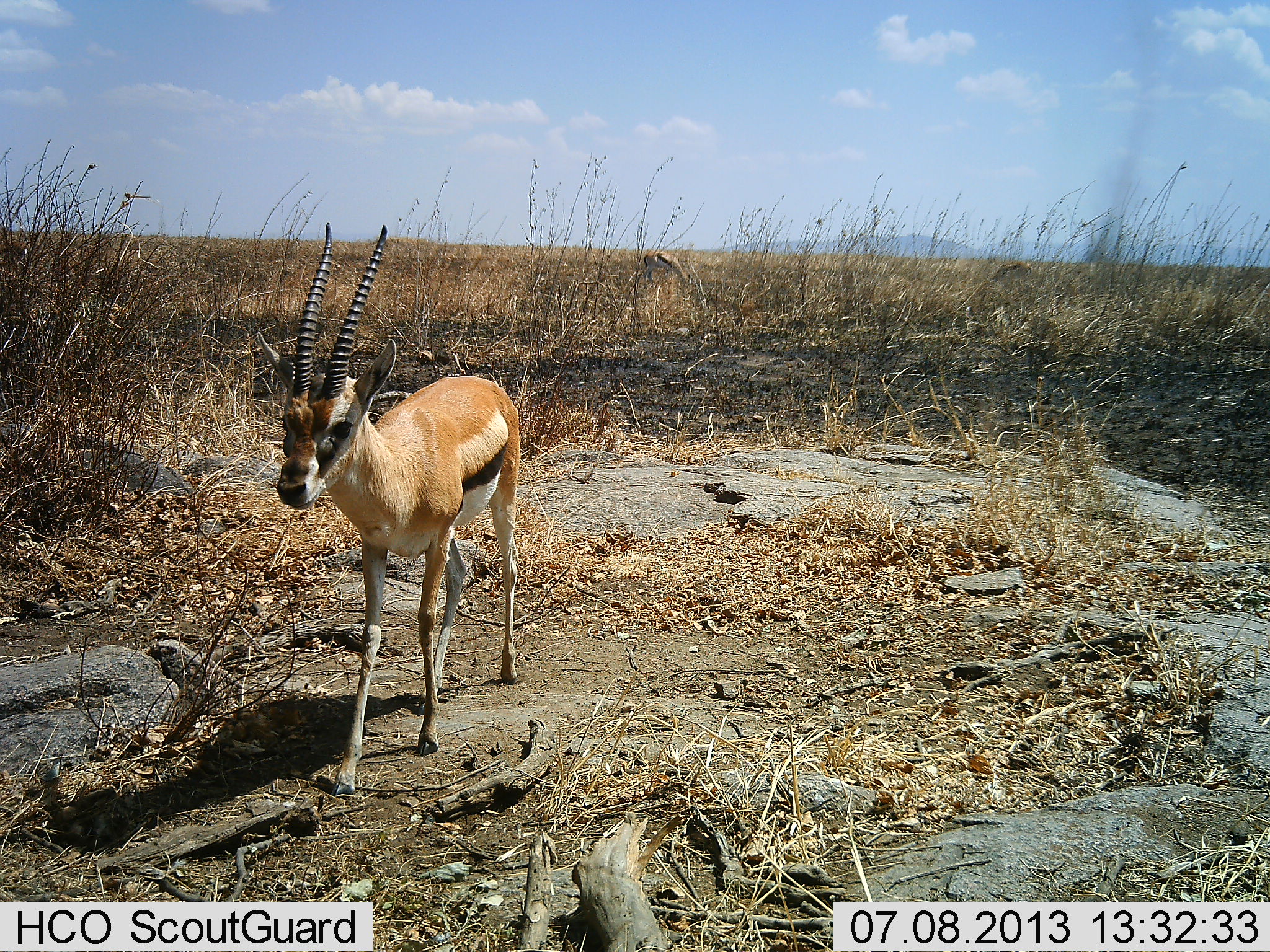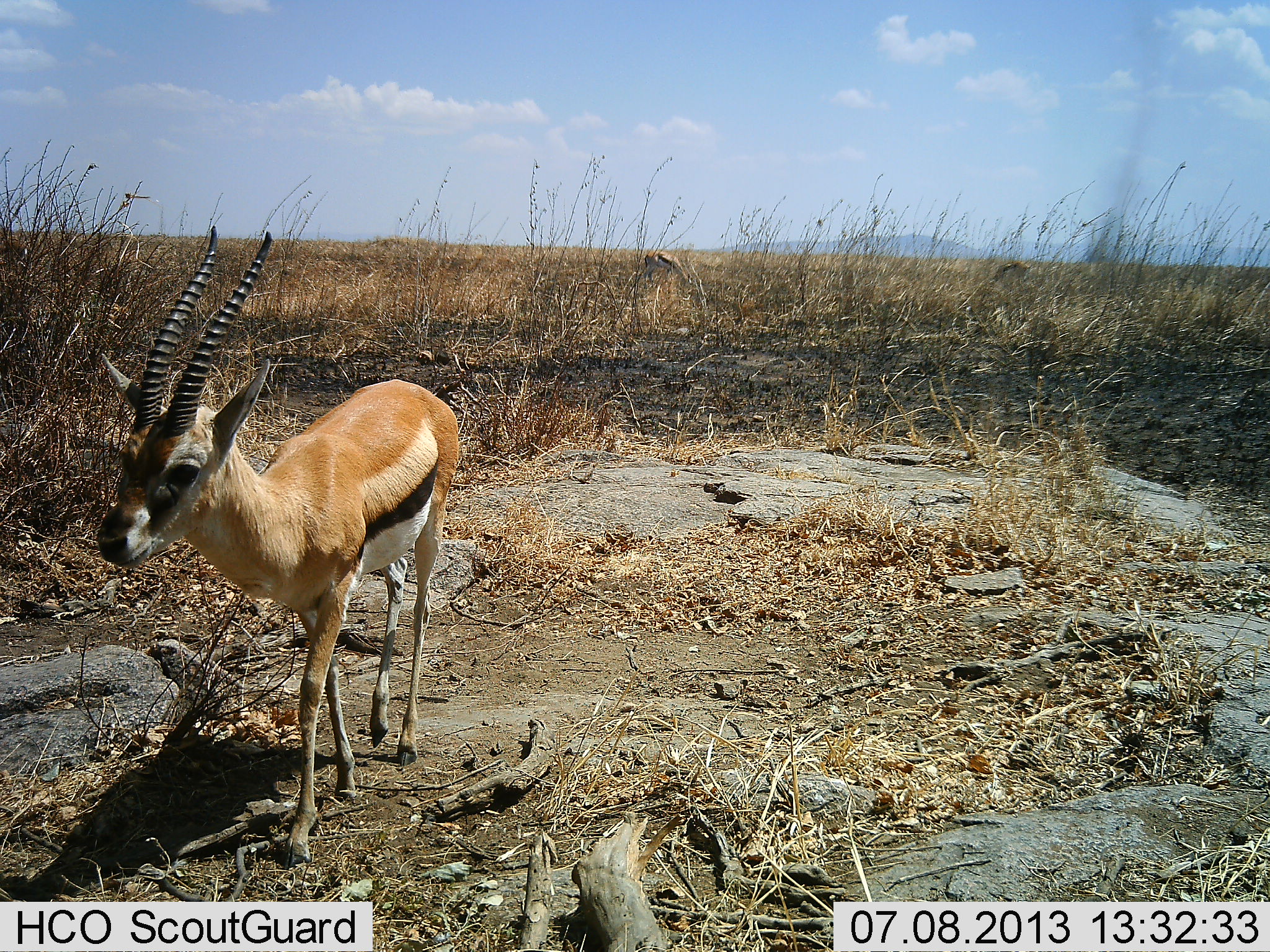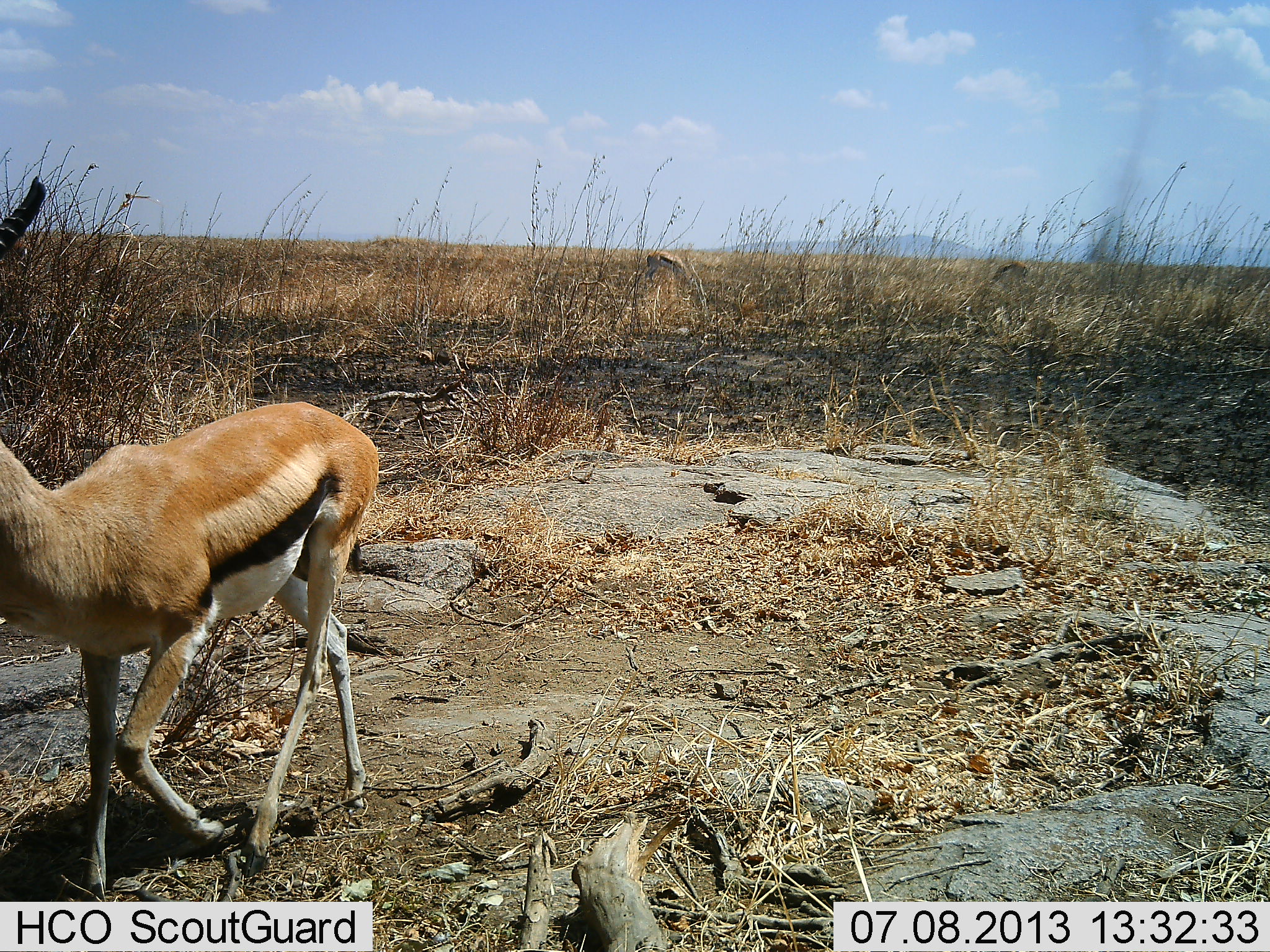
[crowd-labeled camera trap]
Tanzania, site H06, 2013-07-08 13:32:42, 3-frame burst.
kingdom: Animalia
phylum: Chordata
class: Mammalia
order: Artiodactyla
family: Bovidae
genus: Eudorcas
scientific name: Eudorcas thomsonii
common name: thomson's gazelle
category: gazellethomsons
Gazellethomsons (thomson's gazelle) (Eudorcas thomsonii), count 2. Behavior (volunteer vote fractions): standing 28%, resting 3%, moving 78%, interacting 0%. Young present (vote fraction): 0%. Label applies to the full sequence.